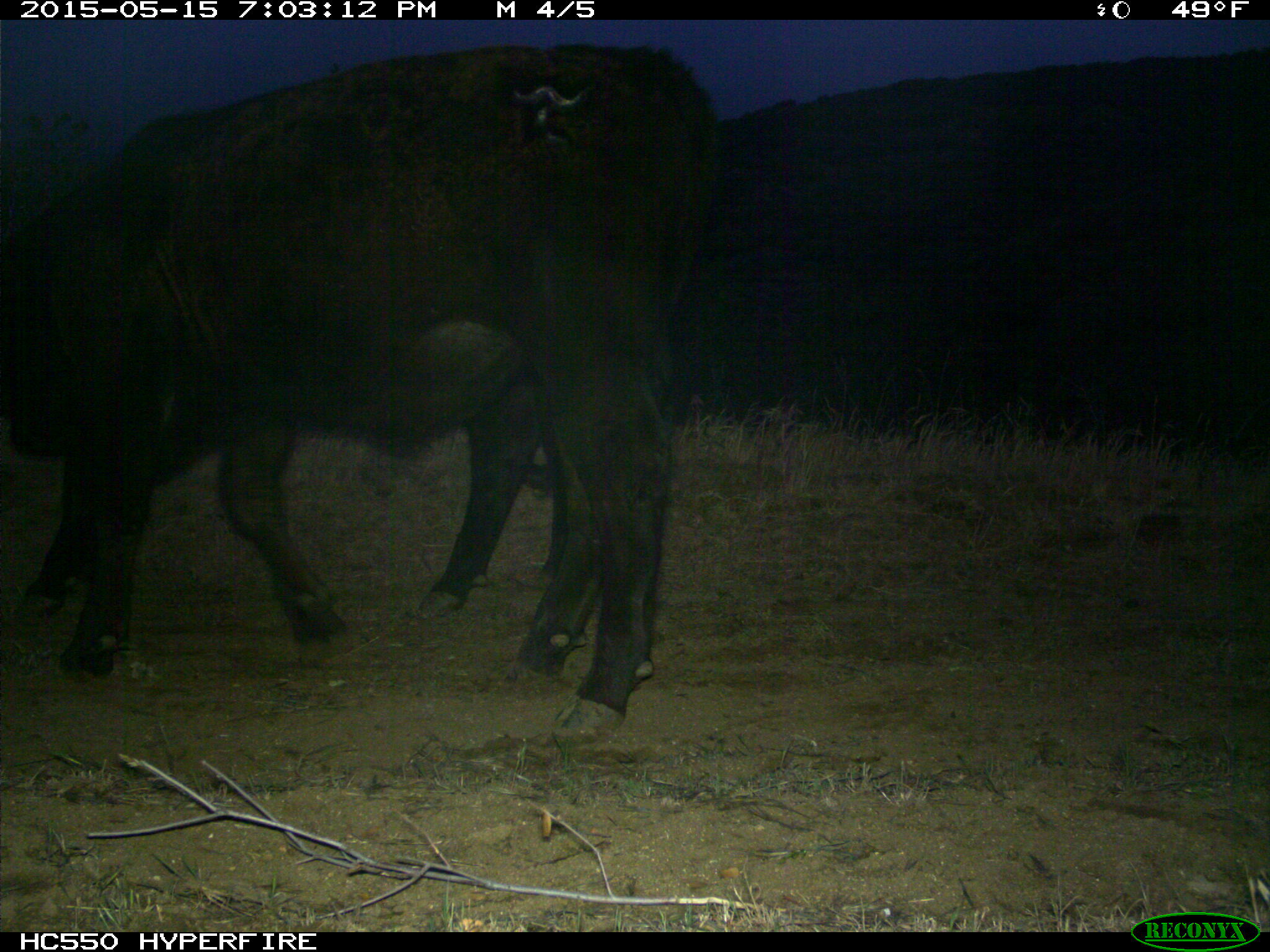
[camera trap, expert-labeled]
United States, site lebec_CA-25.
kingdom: Animalia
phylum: Chordata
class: Mammalia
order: Artiodactyla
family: Bovidae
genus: Bos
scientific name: Bos taurus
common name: domestic cow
Bos taurus (domestic cow).